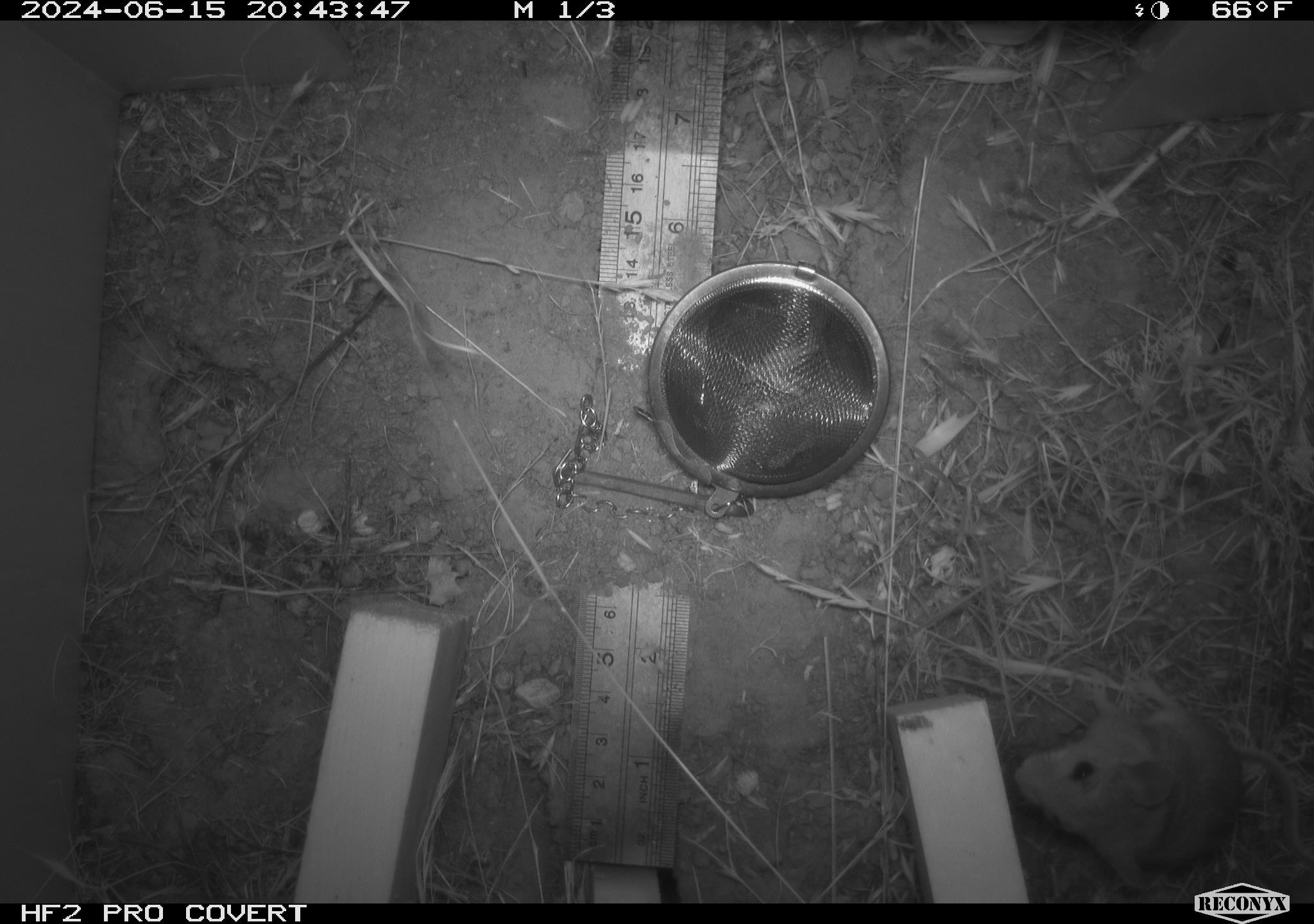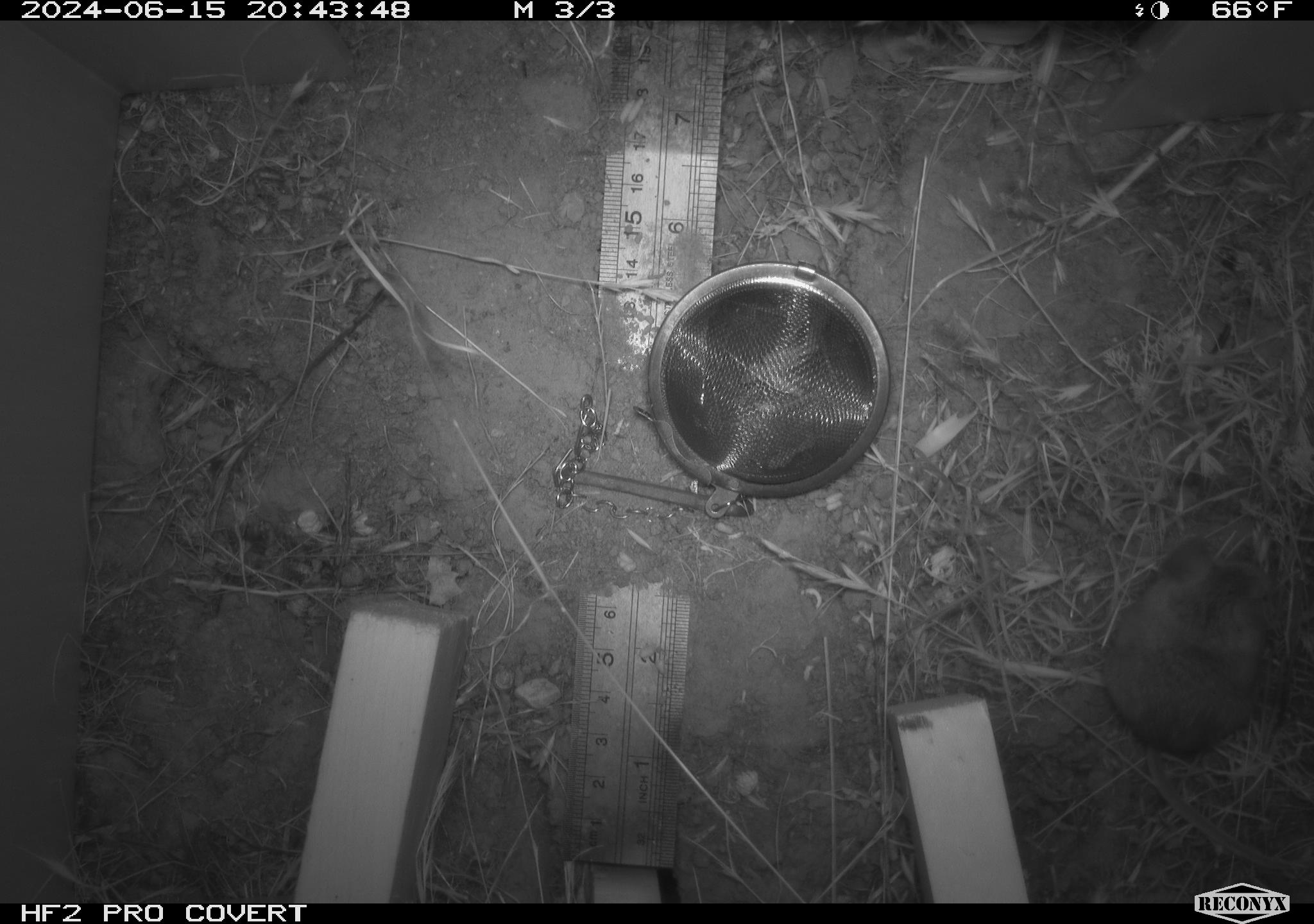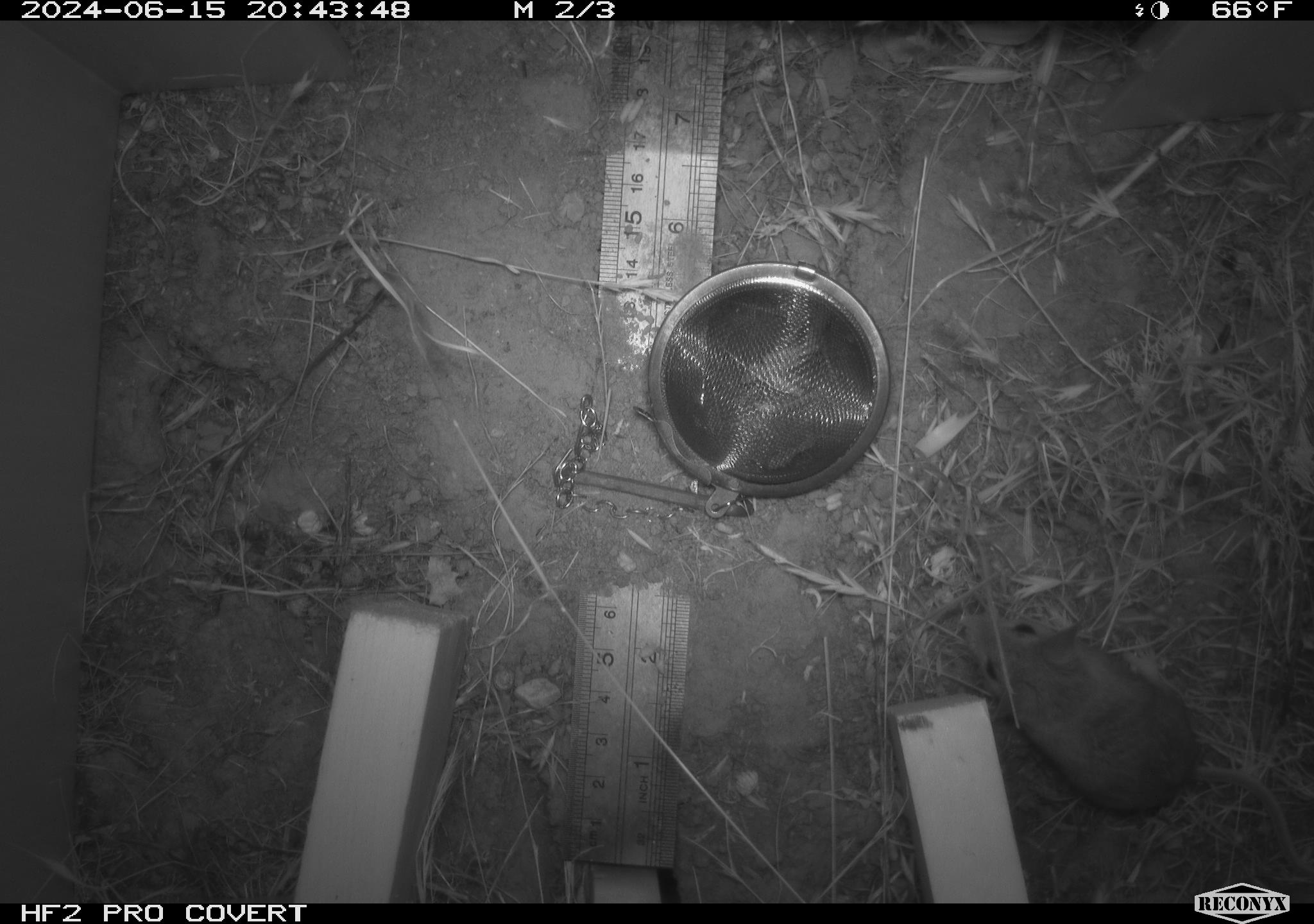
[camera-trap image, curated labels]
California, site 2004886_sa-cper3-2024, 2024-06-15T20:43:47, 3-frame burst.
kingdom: Animalia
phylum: Chordata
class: Mammalia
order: Rodentia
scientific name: Rodentia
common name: rodent